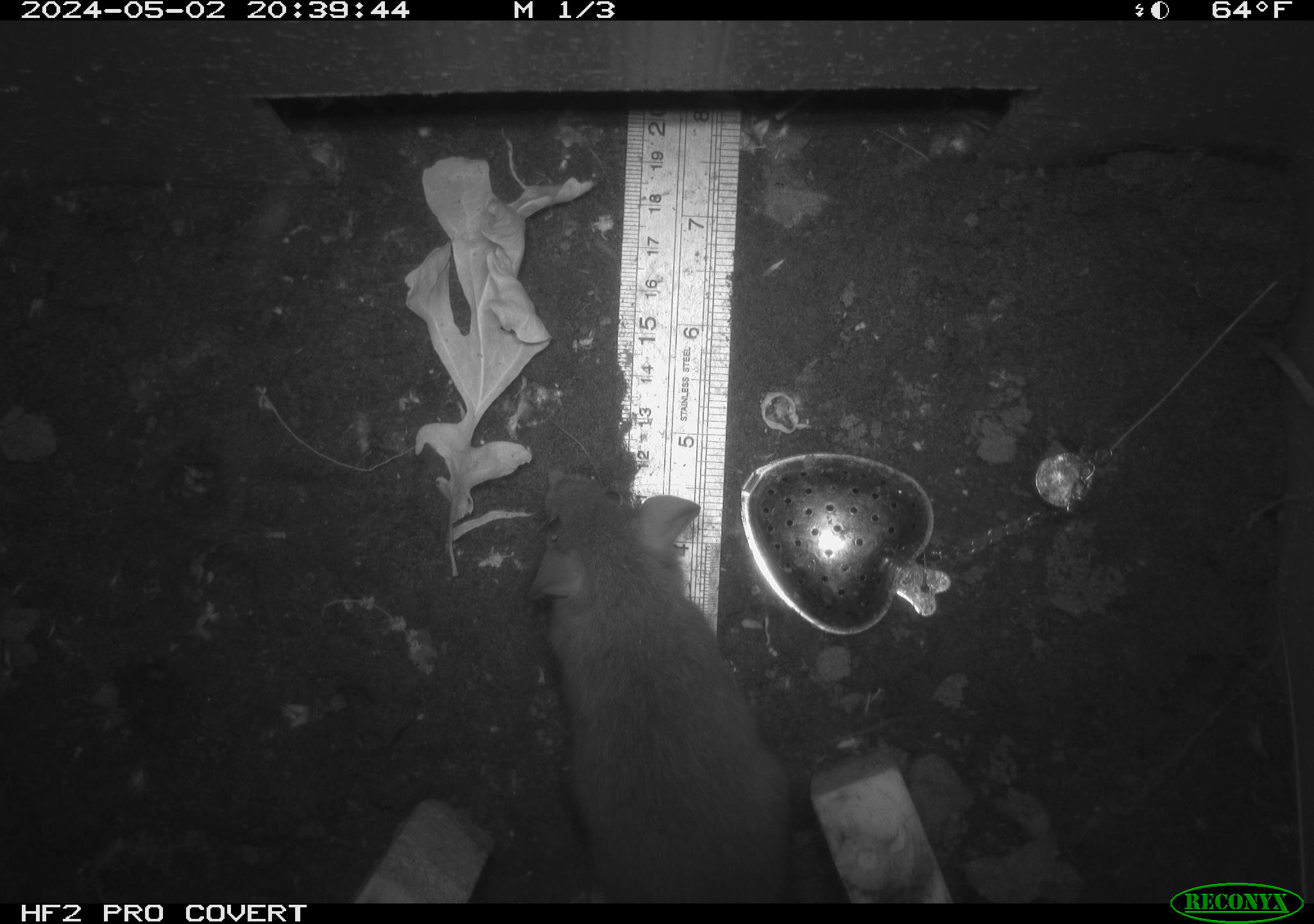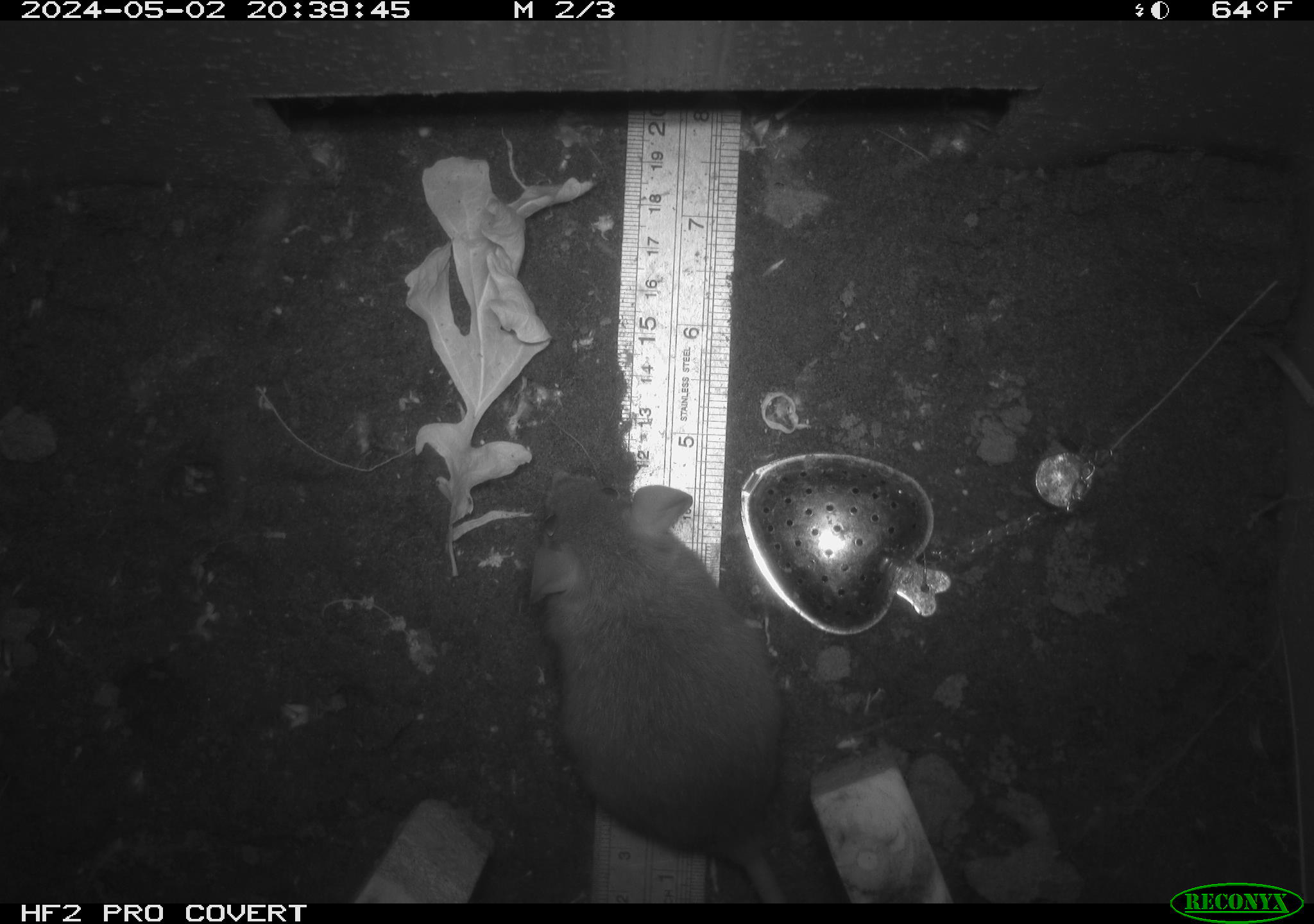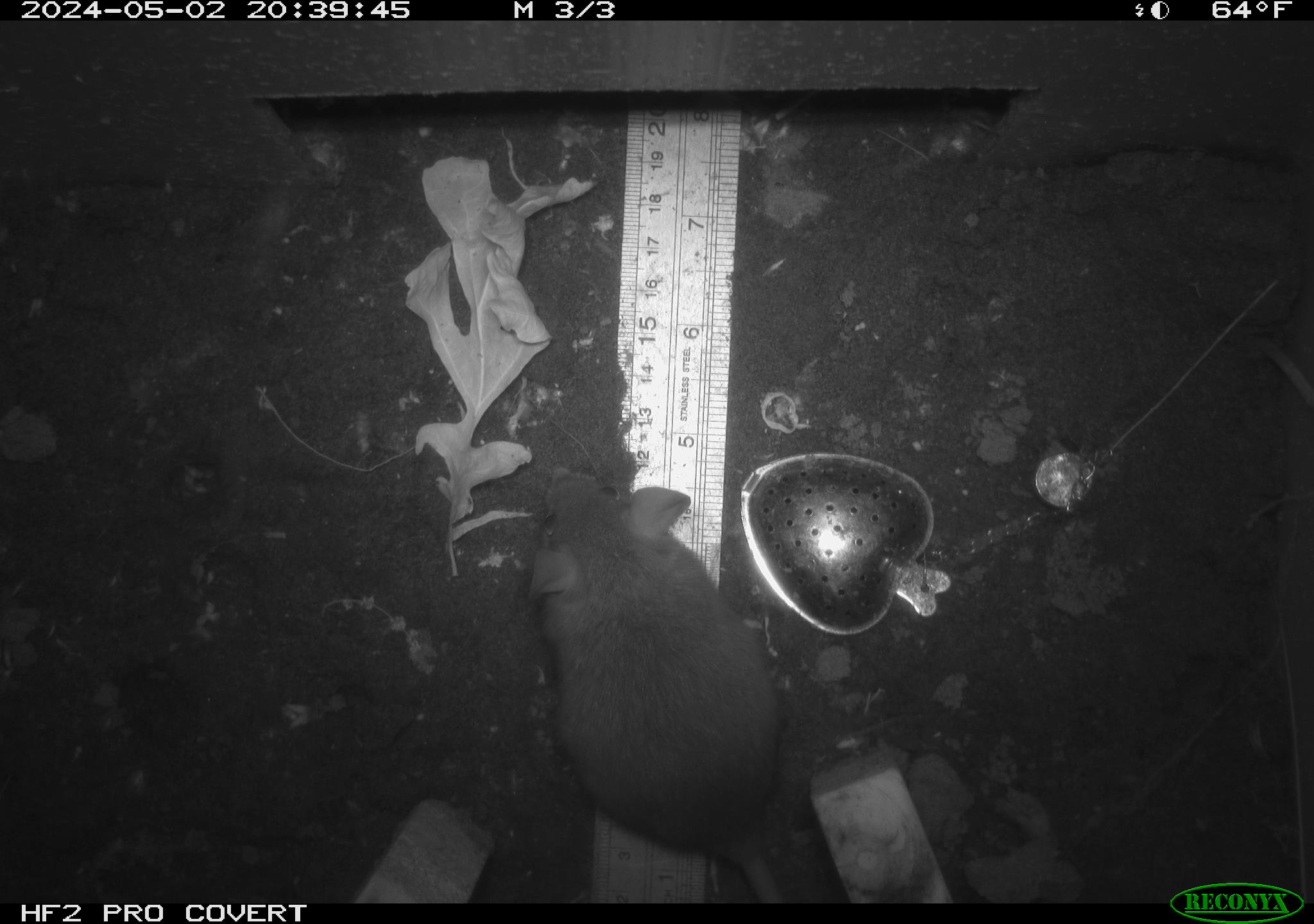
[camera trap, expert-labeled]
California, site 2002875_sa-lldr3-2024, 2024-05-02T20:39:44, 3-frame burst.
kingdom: Animalia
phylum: Chordata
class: Mammalia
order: Rodentia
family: Muridae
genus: Rattus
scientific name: Rattus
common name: rat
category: rattus species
Rattus species (rat) (Rattus).